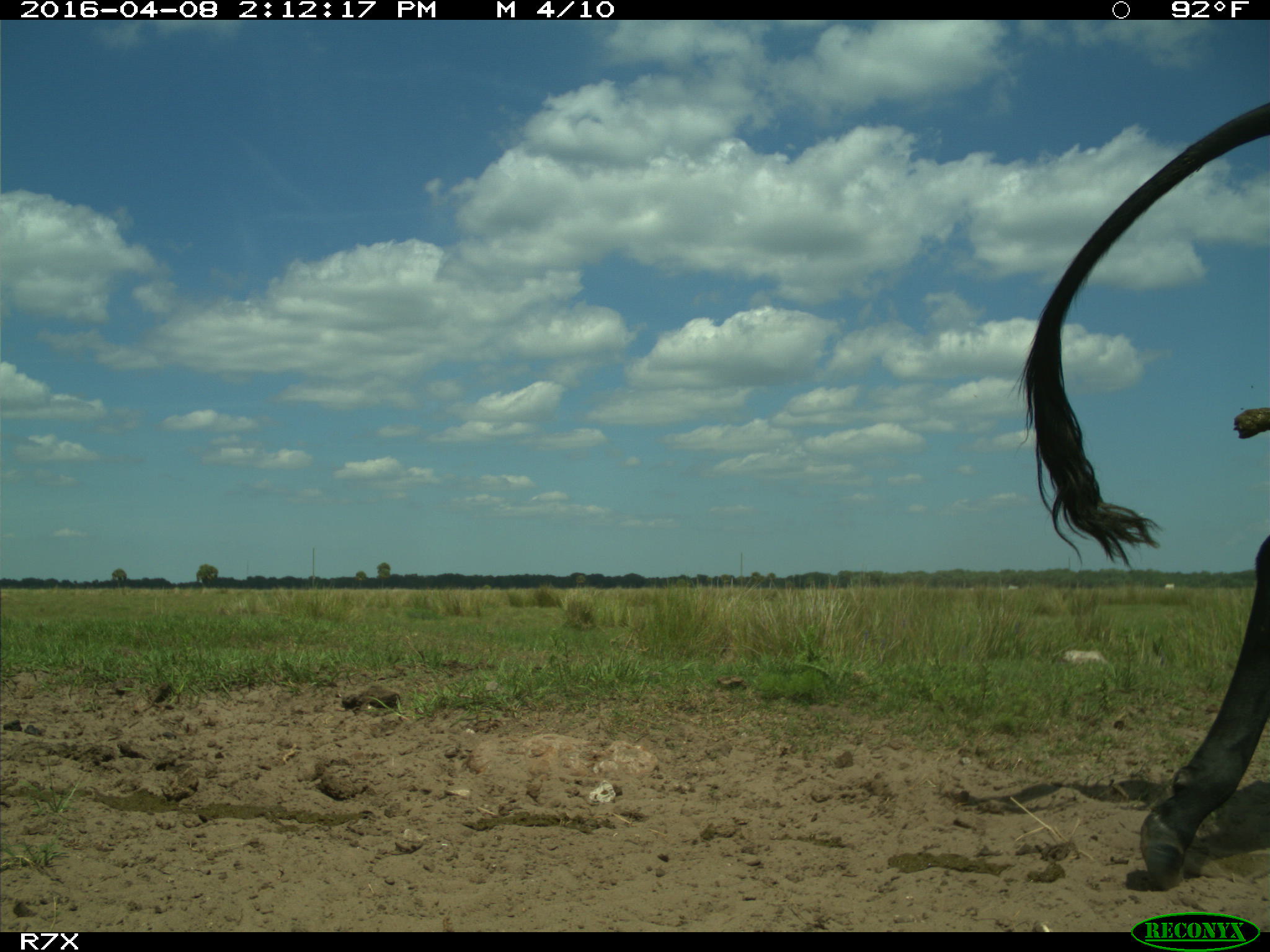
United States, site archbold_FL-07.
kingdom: Animalia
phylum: Chordata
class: Mammalia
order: Artiodactyla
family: Bovidae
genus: Bos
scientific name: Bos taurus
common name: domestic cow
Bos taurus (domestic cow).